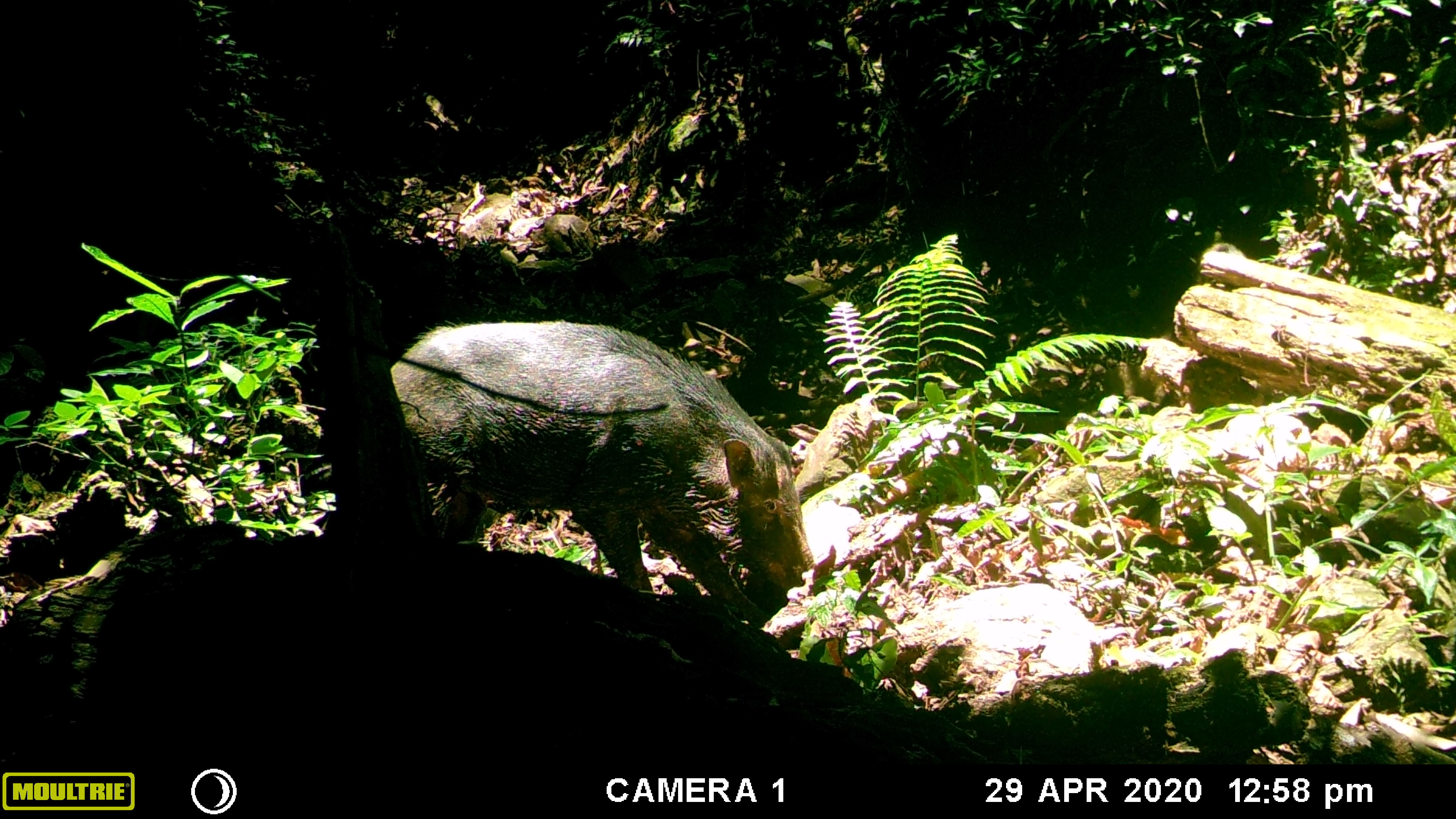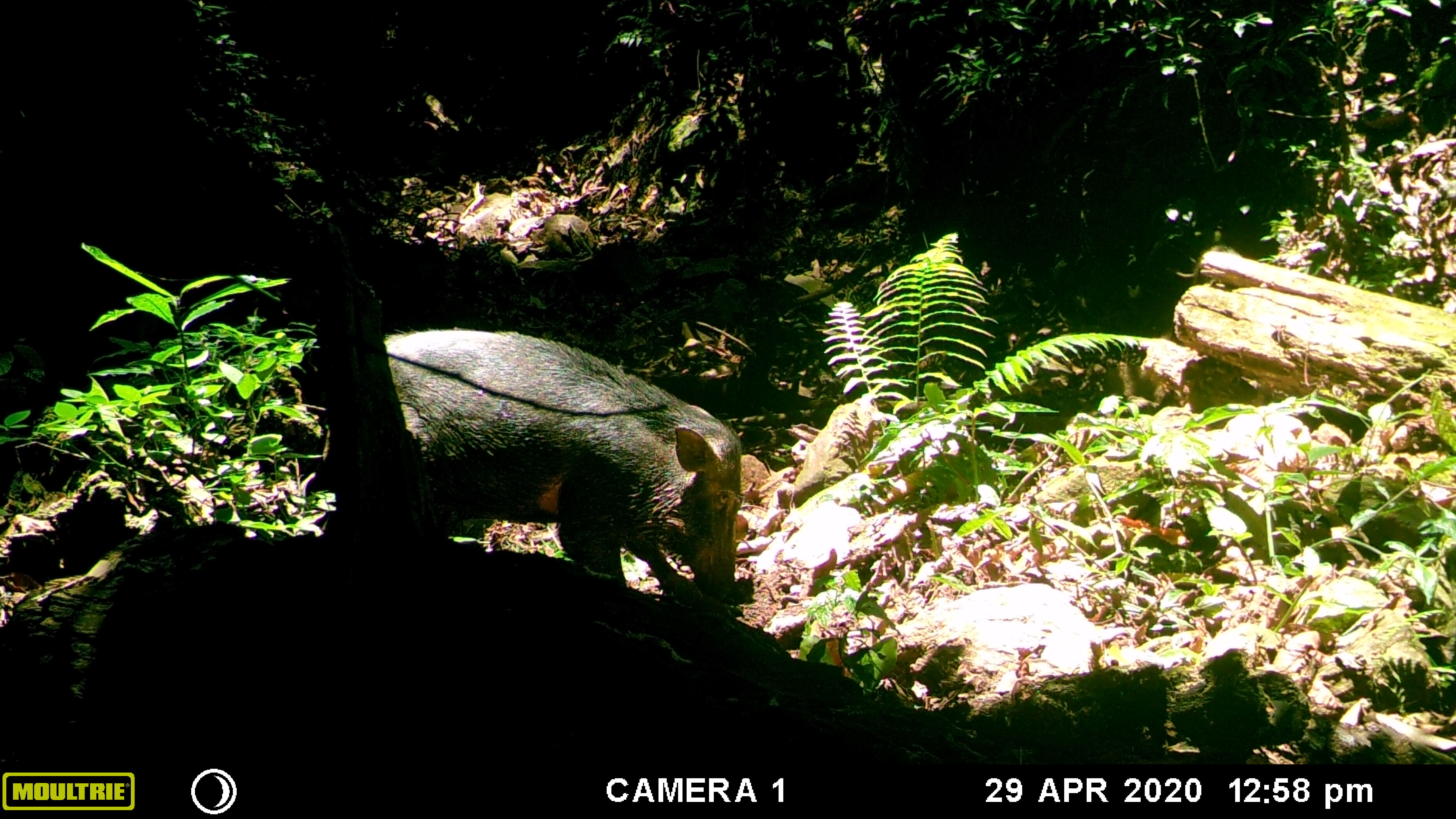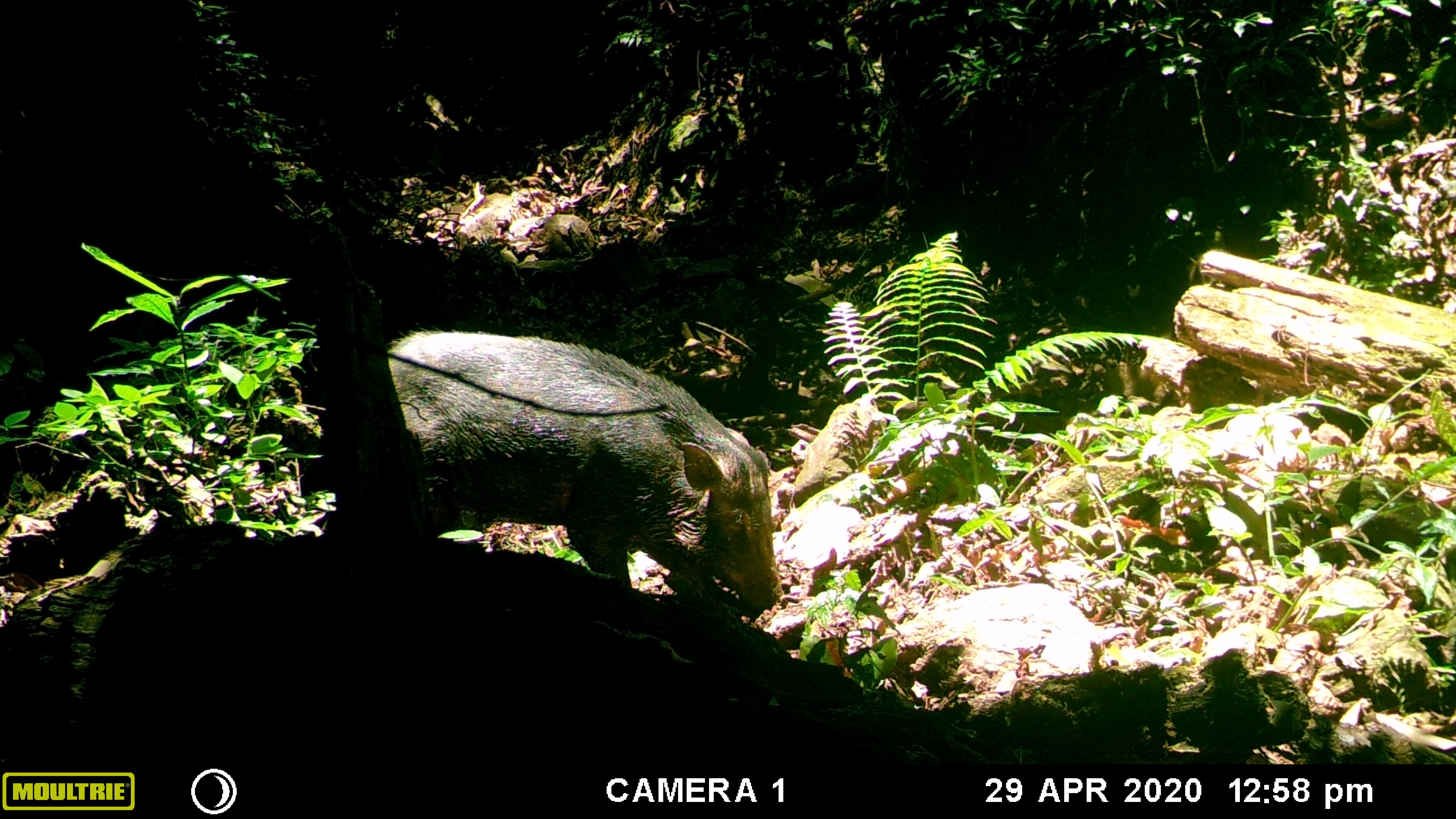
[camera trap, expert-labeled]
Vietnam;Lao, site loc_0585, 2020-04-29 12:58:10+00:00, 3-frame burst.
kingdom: Animalia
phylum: Chordata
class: Mammalia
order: Artiodactyla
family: Suidae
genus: Sus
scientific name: Sus scrofa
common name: eurasian wild pig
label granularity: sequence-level